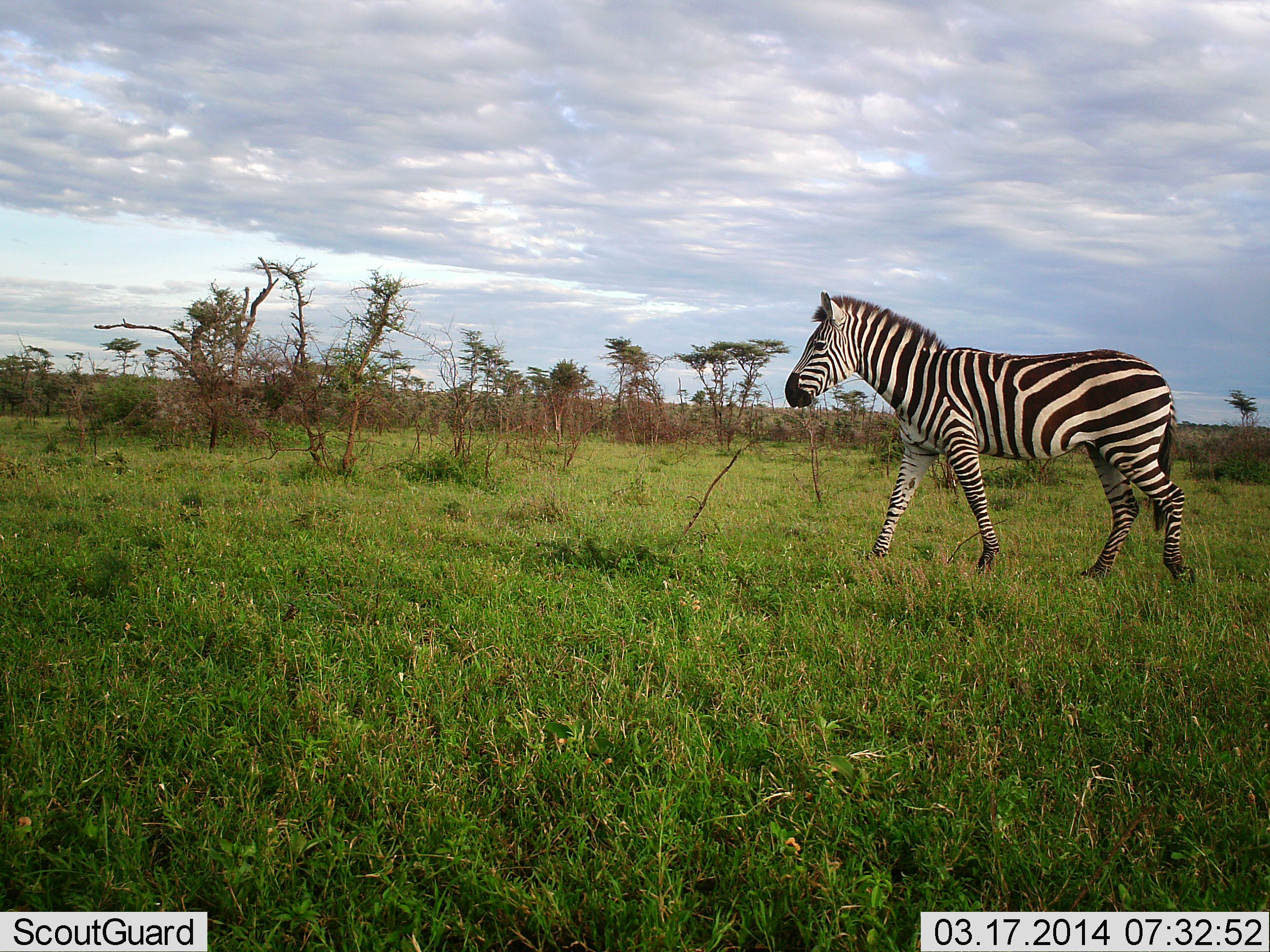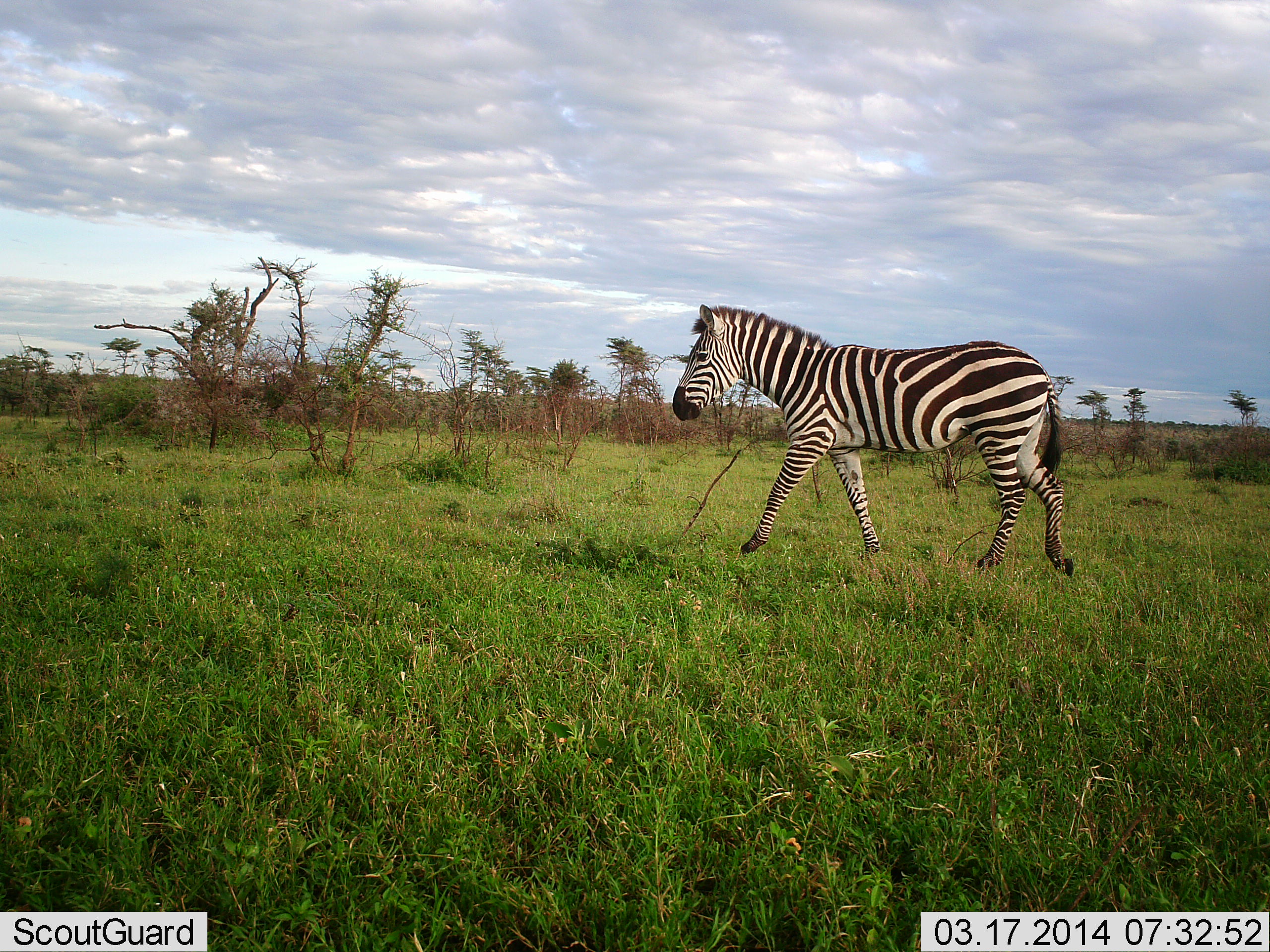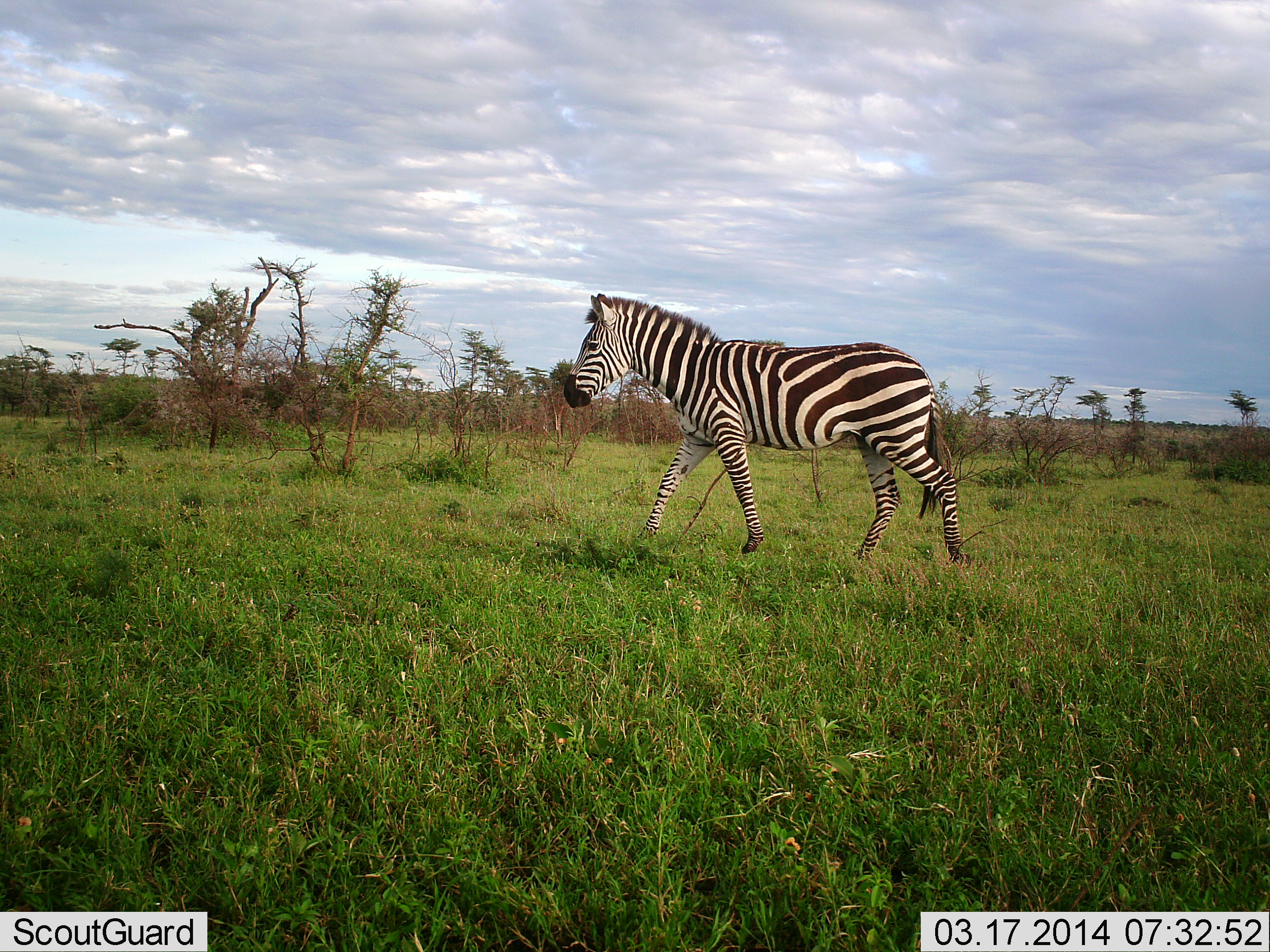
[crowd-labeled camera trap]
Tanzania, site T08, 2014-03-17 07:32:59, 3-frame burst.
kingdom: Animalia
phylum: Chordata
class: Mammalia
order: Perissodactyla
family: Equidae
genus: Equus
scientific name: Equus quagga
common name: plains zebra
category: zebra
Zebra (plains zebra) (Equus quagga), count 1. Behavior (volunteer vote fractions): standing 4%, resting 0%, moving 96%, interacting 0%. Young present (vote fraction): 0%. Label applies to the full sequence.